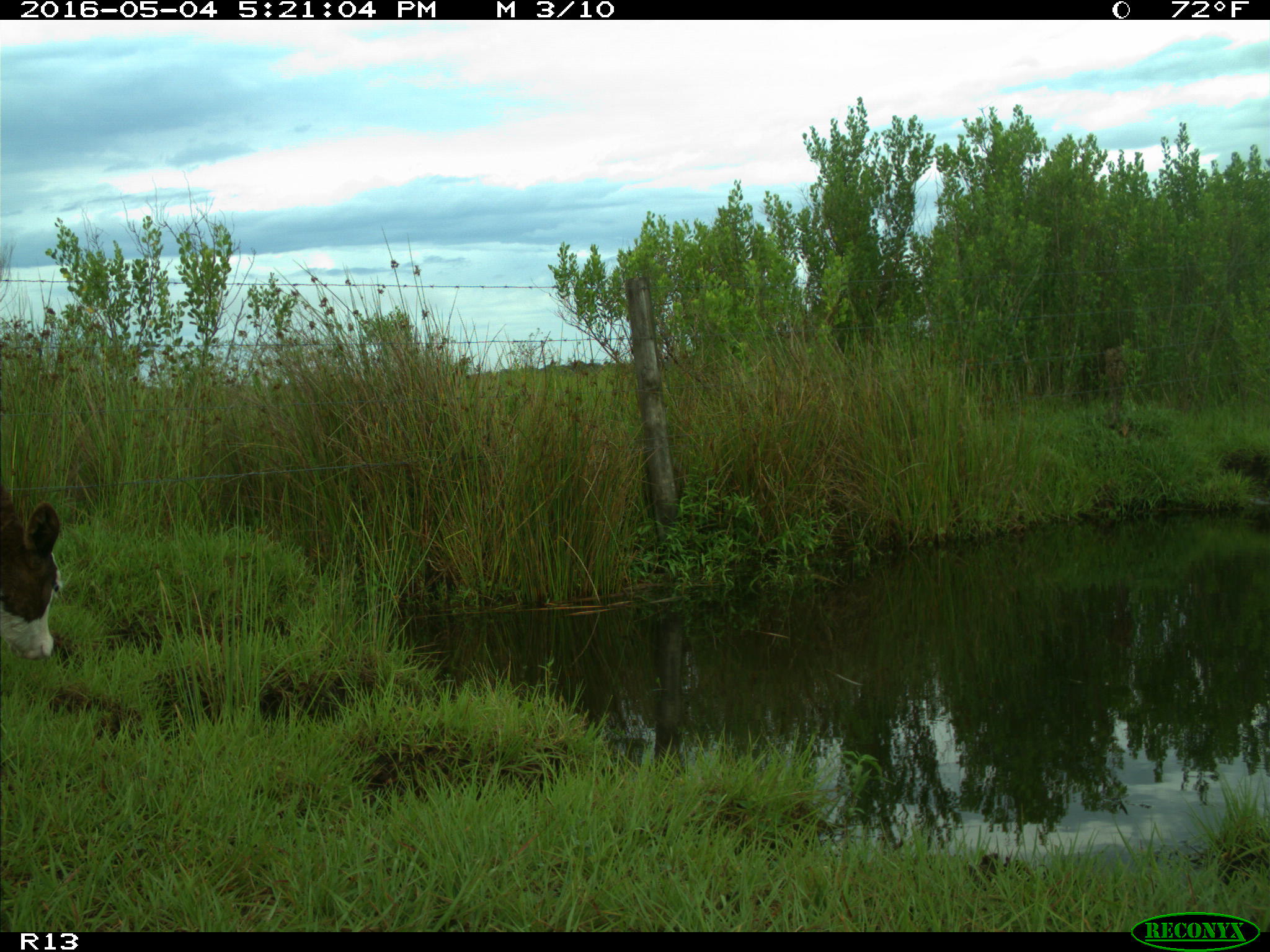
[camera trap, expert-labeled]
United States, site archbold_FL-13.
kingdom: Animalia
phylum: Chordata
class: Mammalia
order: Artiodactyla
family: Bovidae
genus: Bos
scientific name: Bos taurus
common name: domestic cow